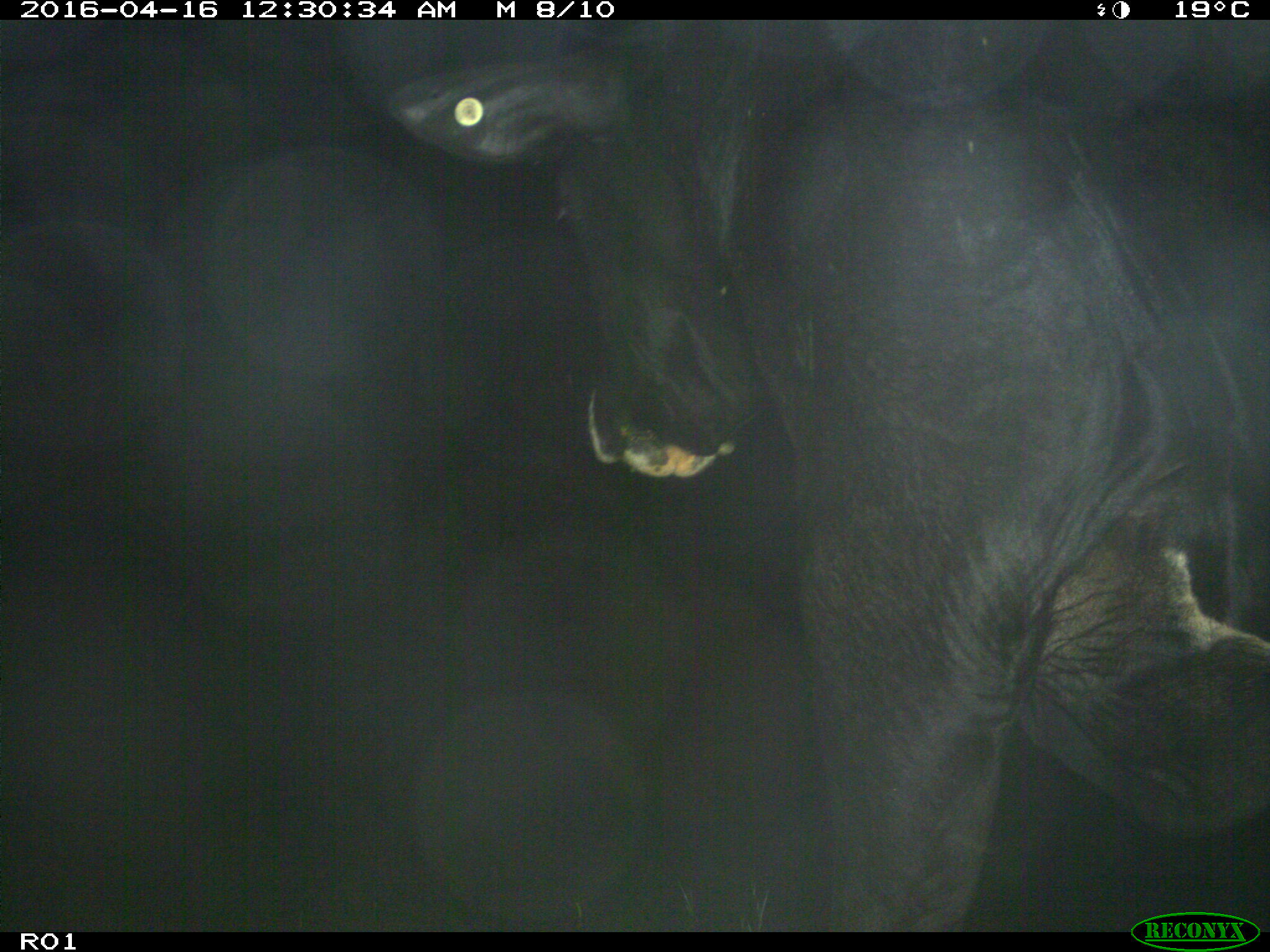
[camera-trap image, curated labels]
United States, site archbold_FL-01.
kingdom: Animalia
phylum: Chordata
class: Mammalia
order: Artiodactyla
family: Bovidae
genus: Bos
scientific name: Bos taurus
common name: domestic cow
Bos taurus (domestic cow).